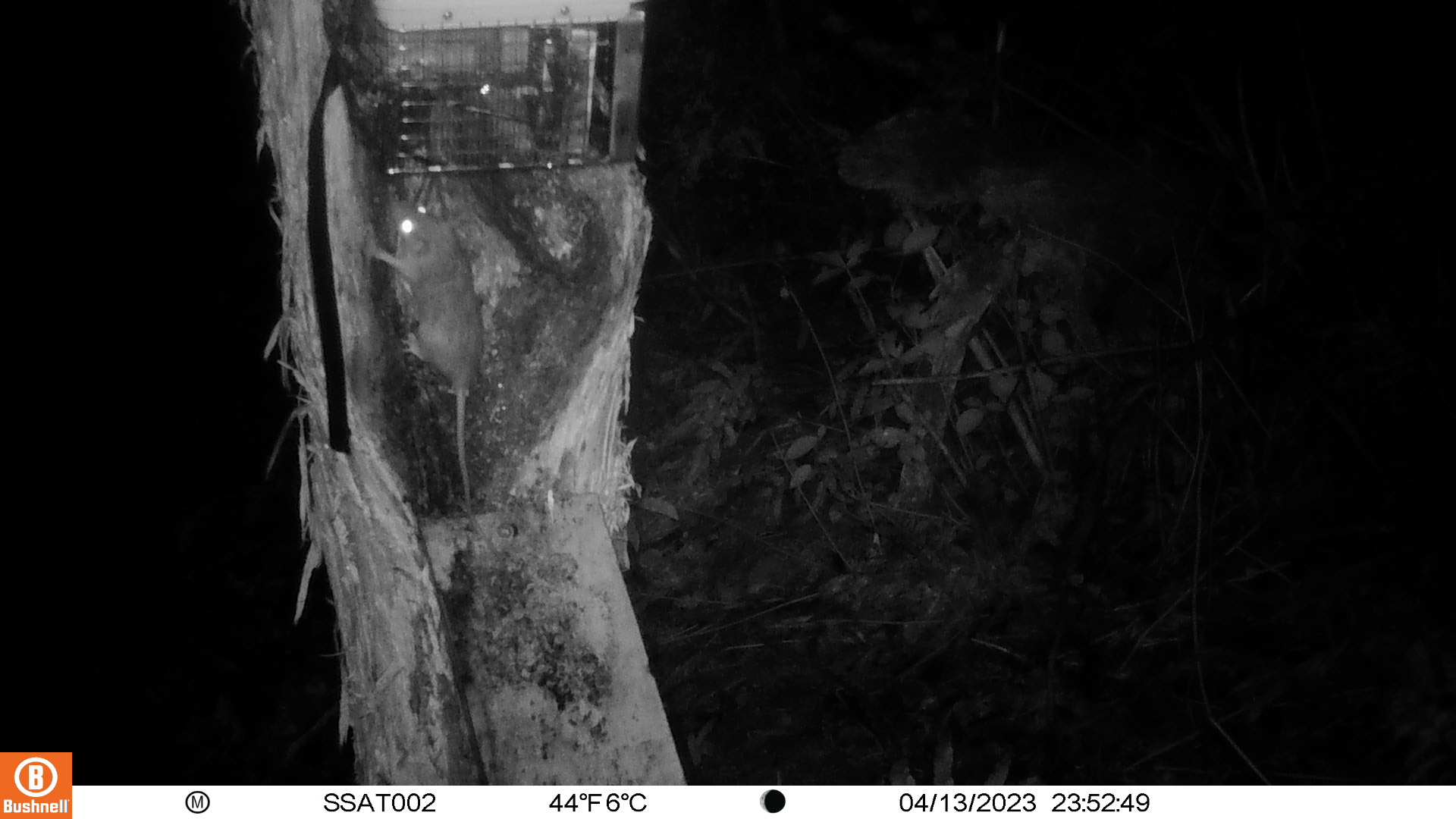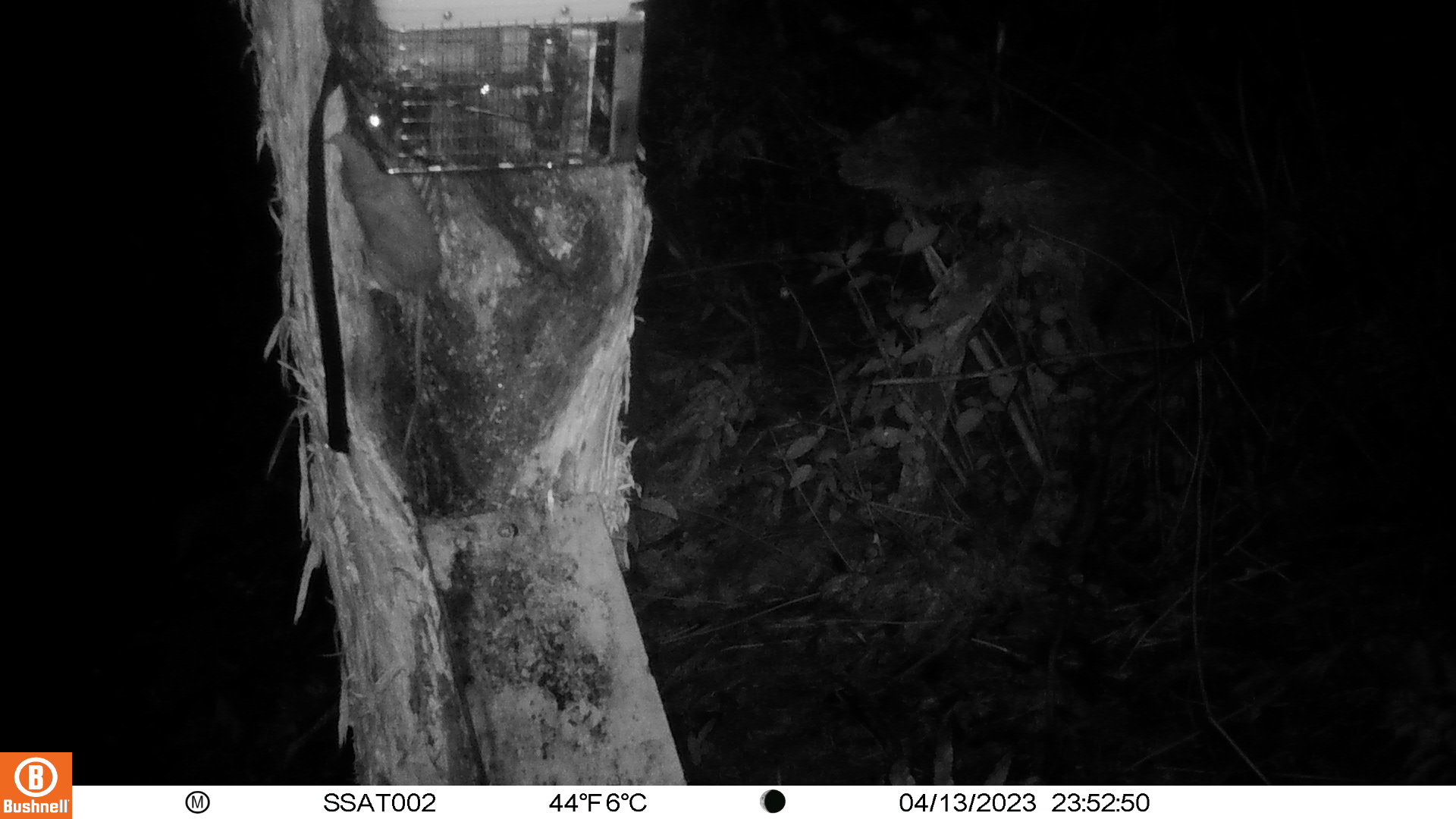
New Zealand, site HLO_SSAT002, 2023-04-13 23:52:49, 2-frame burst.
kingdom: Animalia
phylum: Chordata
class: Mammalia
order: Rodentia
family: Muridae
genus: Rattus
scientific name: Rattus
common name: rat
Rat (Rattus).